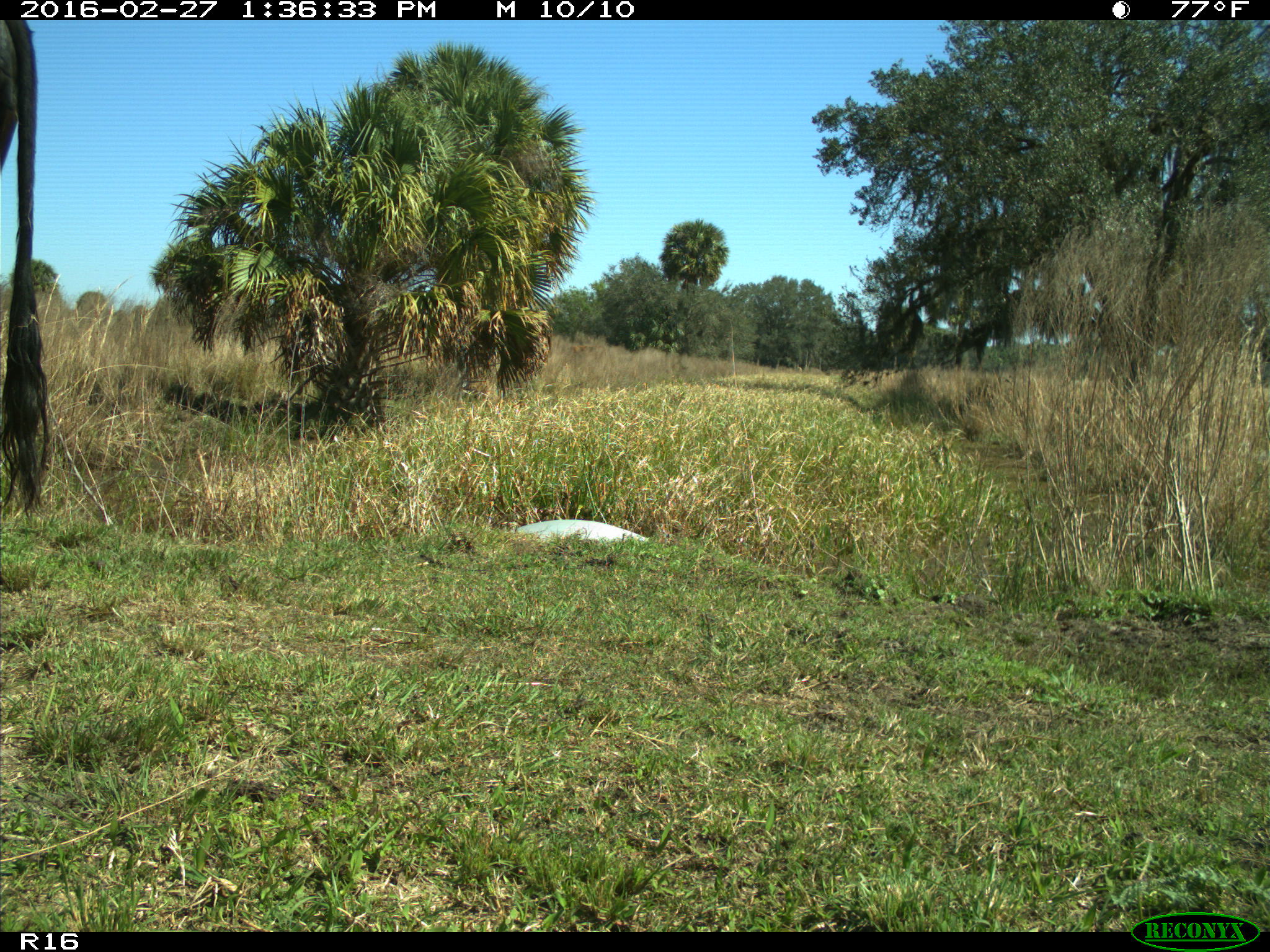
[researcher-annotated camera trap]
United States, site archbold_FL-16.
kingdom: Animalia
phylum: Chordata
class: Mammalia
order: Artiodactyla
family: Bovidae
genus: Bos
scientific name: Bos taurus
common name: domestic cow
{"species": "Bos taurus (domestic cow)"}